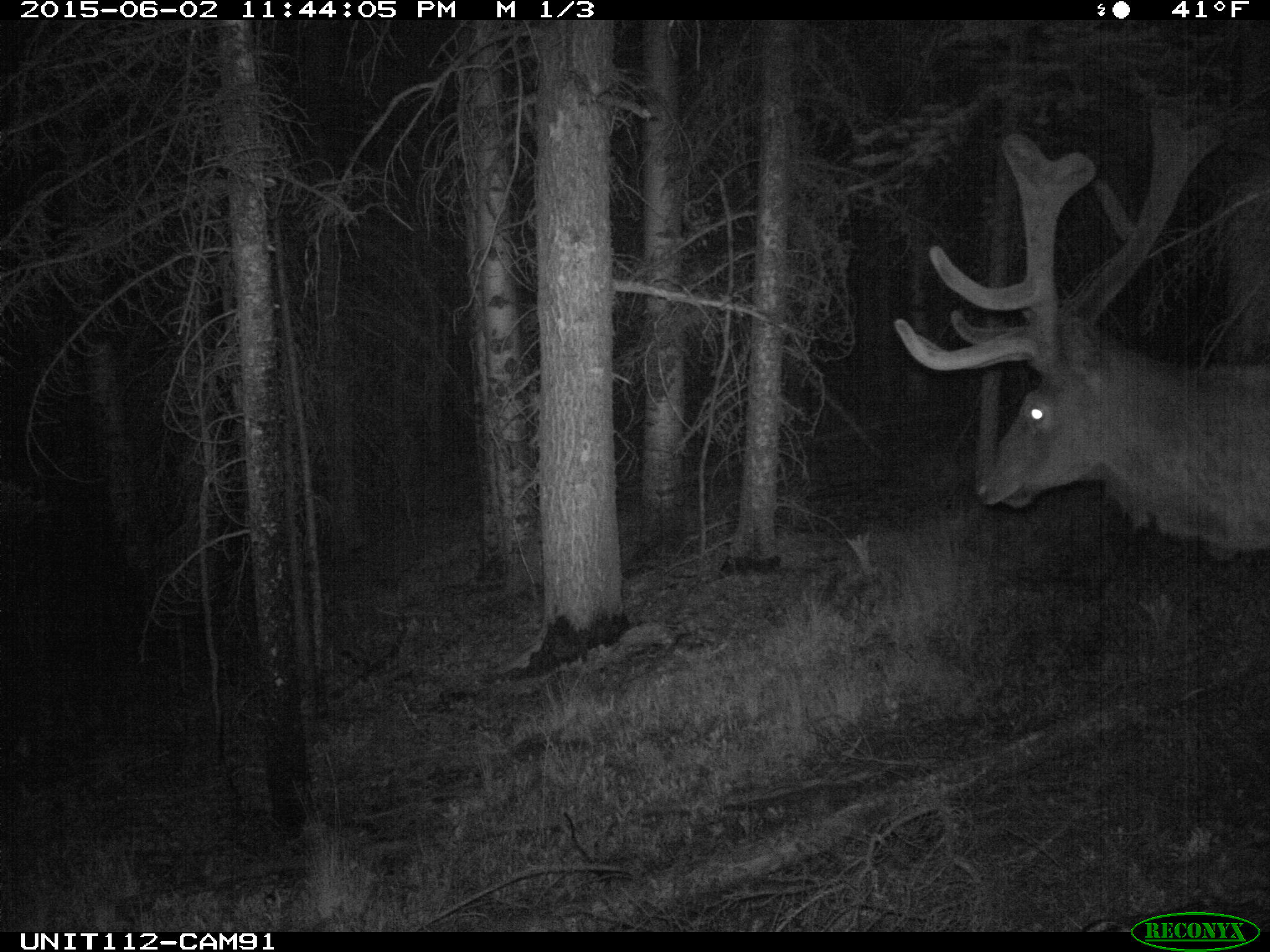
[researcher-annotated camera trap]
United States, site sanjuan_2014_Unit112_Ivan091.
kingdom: Animalia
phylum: Chordata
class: Mammalia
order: Artiodactyla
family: Cervidae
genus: Cervus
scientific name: Cervus elaphus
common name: red deer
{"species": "Cervus elaphus (red deer)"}